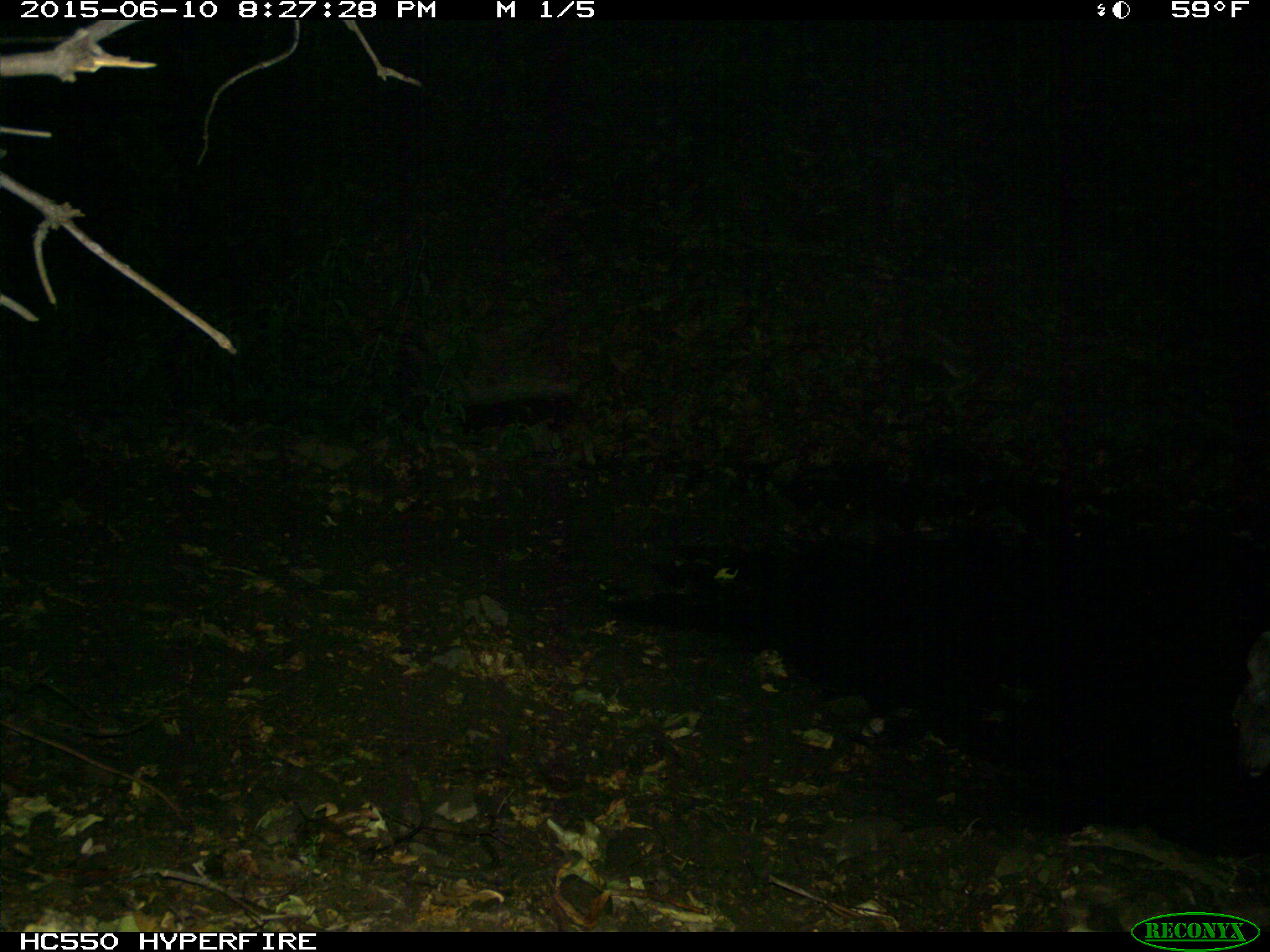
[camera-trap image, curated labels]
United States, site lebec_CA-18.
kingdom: Animalia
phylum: Chordata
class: Mammalia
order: Artiodactyla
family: Cervidae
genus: Odocoileus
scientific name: Odocoileus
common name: deer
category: unidentified deer